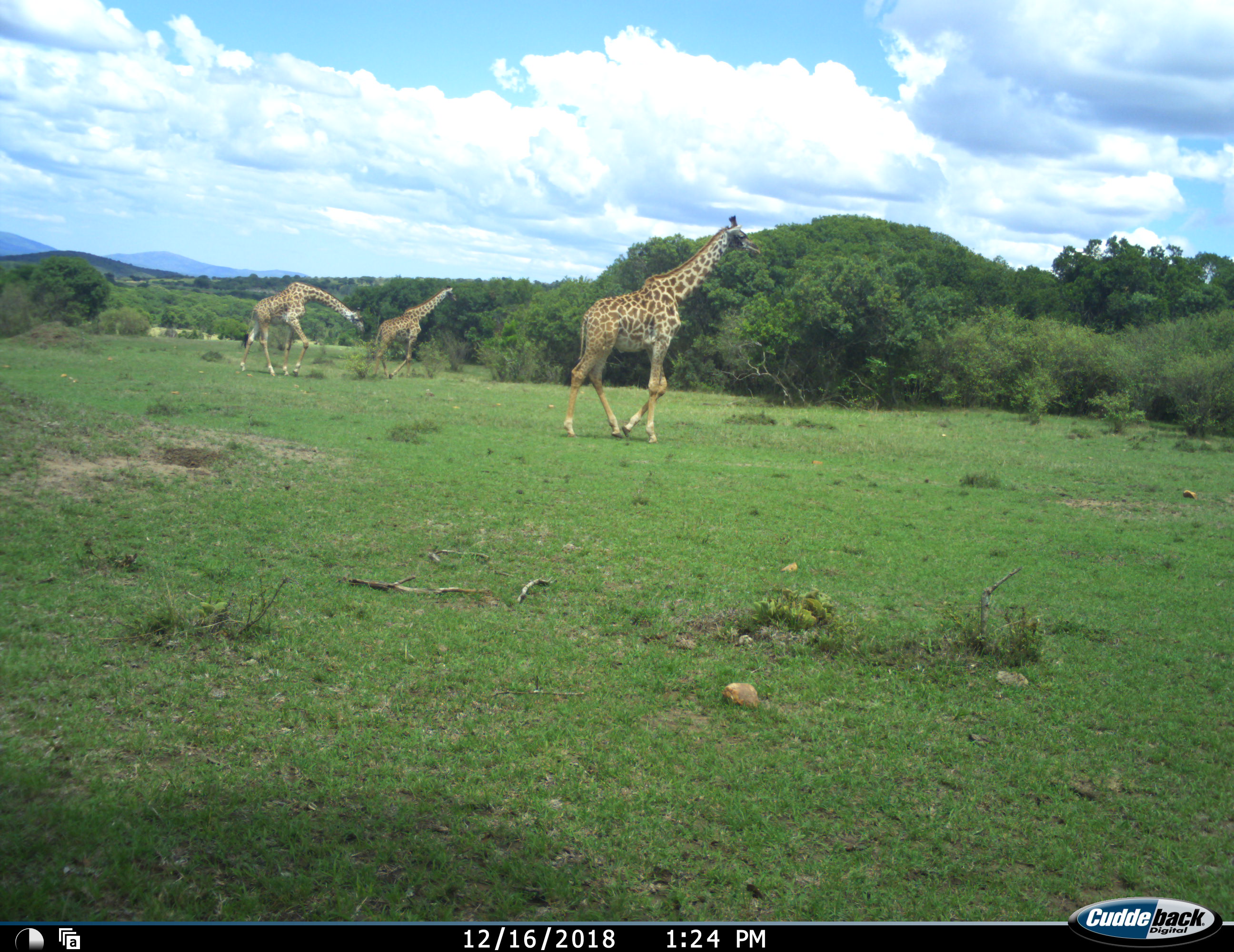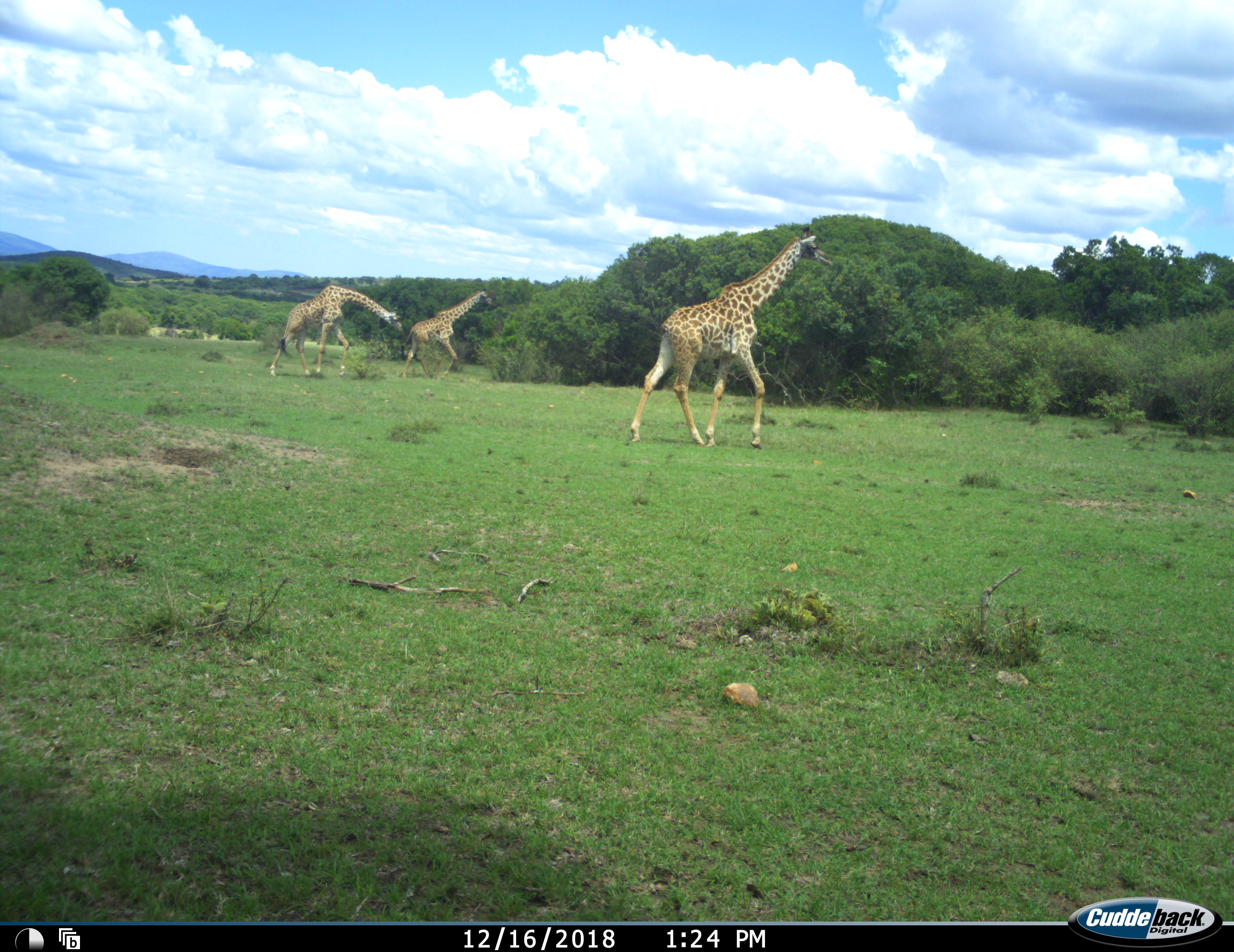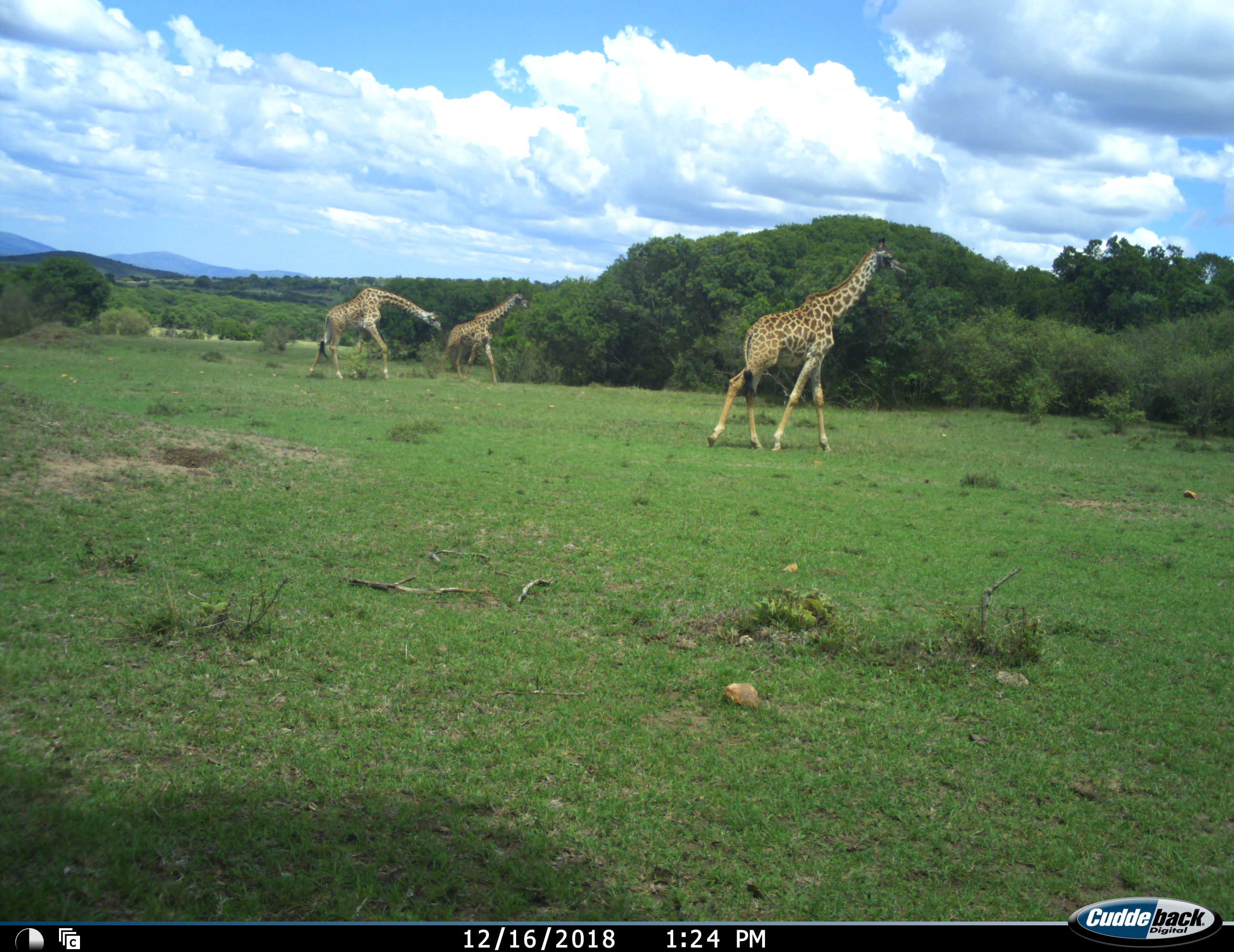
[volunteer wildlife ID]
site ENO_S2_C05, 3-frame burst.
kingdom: Animalia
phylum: Chordata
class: Mammalia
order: Artiodactyla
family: Giraffidae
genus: Giraffa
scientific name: Giraffa camelopardalis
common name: giraffe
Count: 3.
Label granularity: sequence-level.